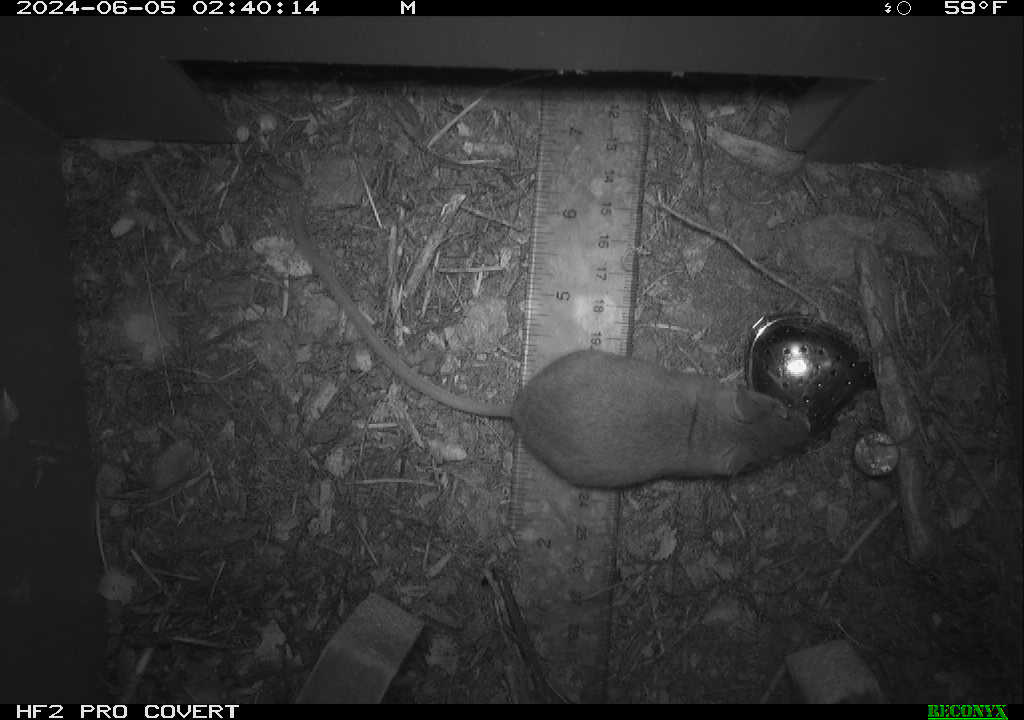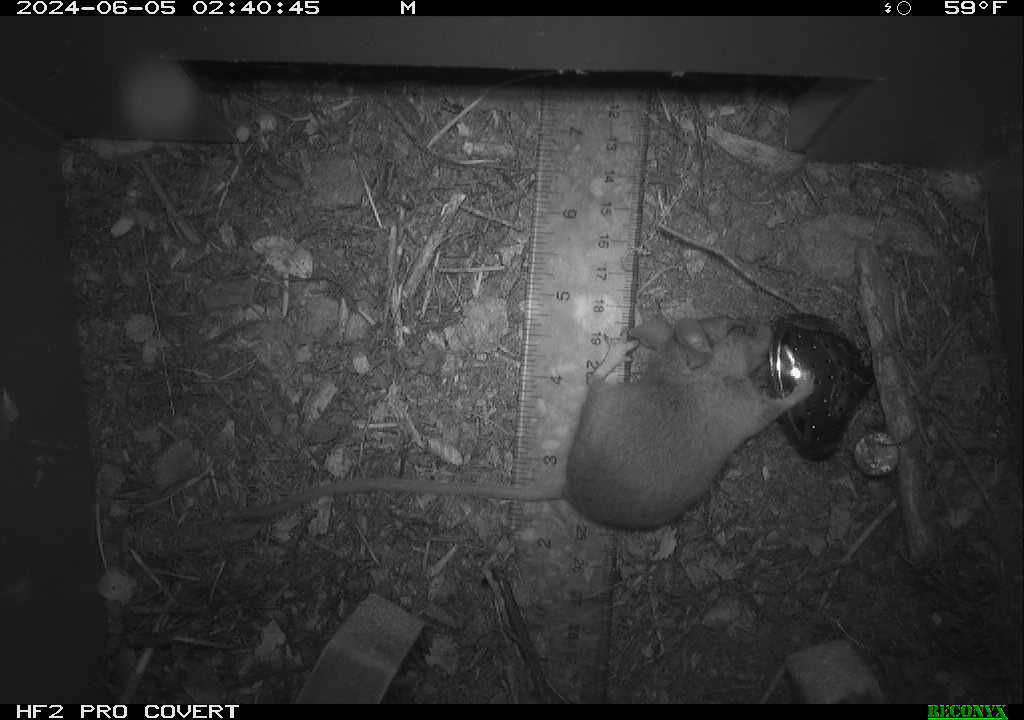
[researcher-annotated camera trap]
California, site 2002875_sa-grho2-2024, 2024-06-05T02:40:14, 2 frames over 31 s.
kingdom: Animalia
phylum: Chordata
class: Mammalia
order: Rodentia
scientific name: Rodentia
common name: mouse species